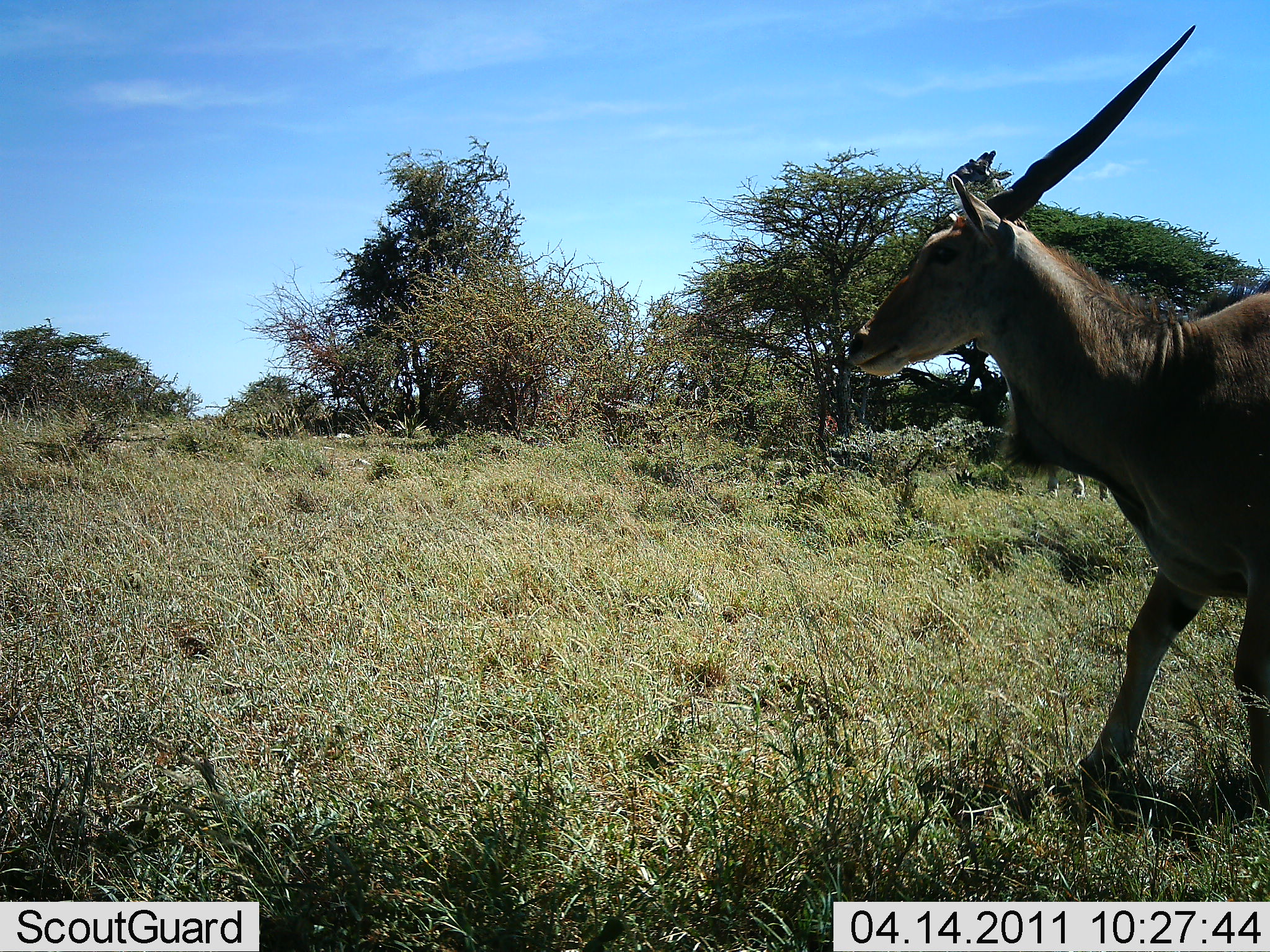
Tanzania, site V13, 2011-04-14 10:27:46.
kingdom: Animalia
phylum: Chordata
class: Mammalia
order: Artiodactyla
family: Bovidae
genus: Tragelaphus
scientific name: Tragelaphus oryx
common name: eland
Eland (Tragelaphus oryx), count 1. Behavior (volunteer vote fractions): standing 33%, resting 0%, moving 78%, interacting 0%. Young present (vote fraction): 0%. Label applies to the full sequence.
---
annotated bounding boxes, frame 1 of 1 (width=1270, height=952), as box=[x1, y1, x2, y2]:
animal: box=[848, 24, 1269, 614]; box=[1045, 465, 1109, 502]